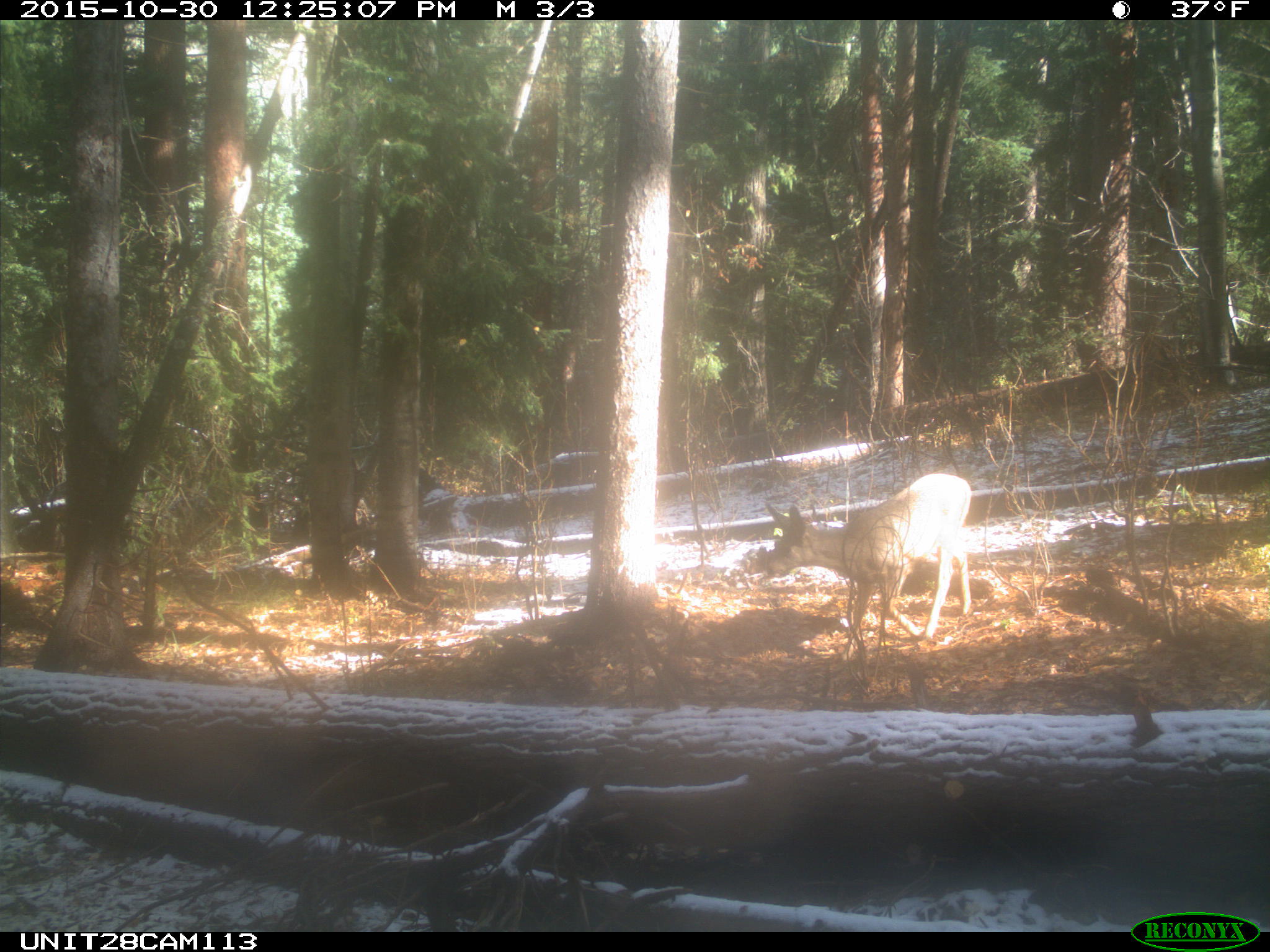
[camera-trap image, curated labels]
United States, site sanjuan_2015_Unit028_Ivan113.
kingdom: Animalia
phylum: Chordata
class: Mammalia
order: Artiodactyla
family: Cervidae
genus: Odocoileus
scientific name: Odocoileus hemionus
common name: mule deer